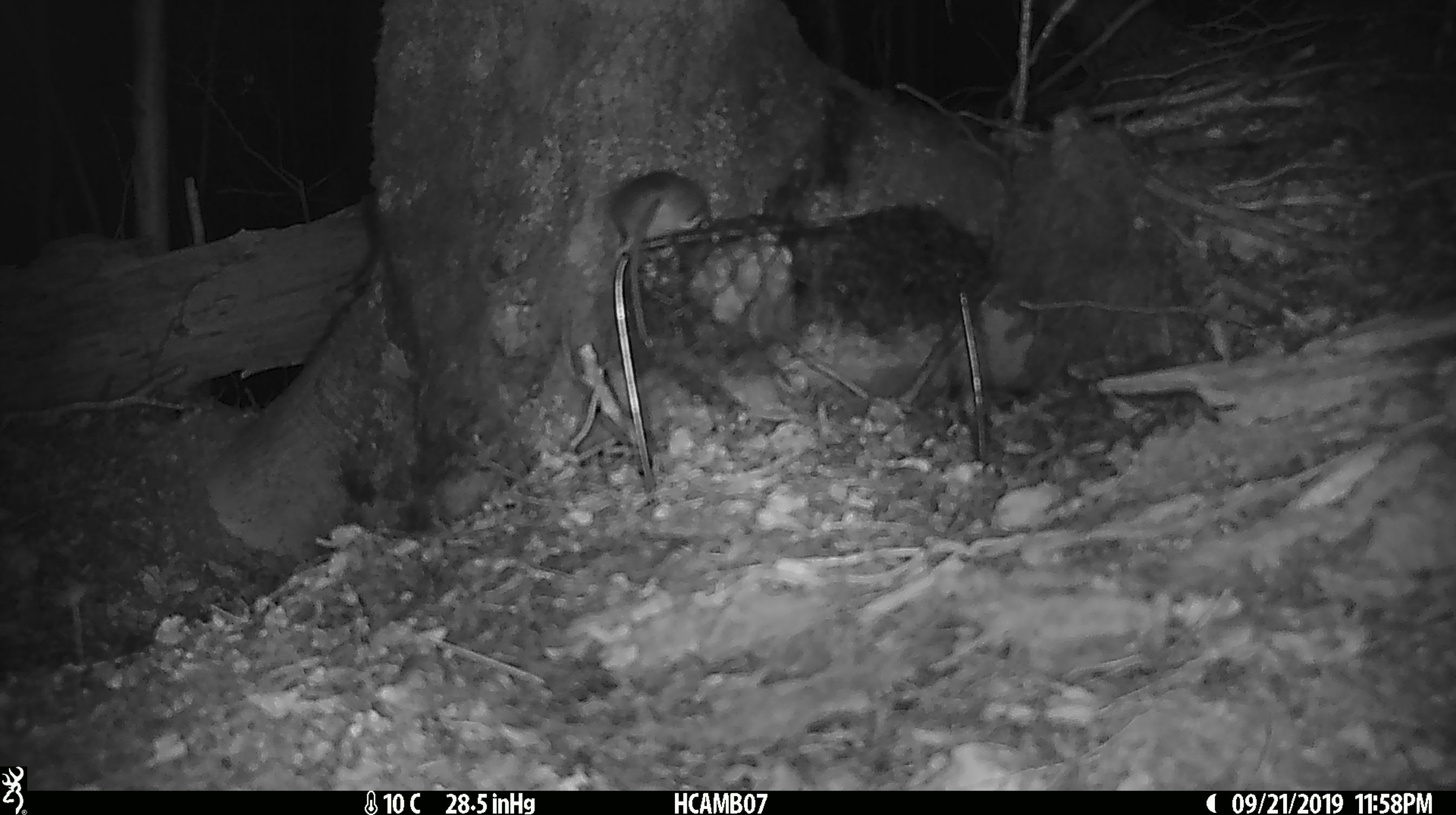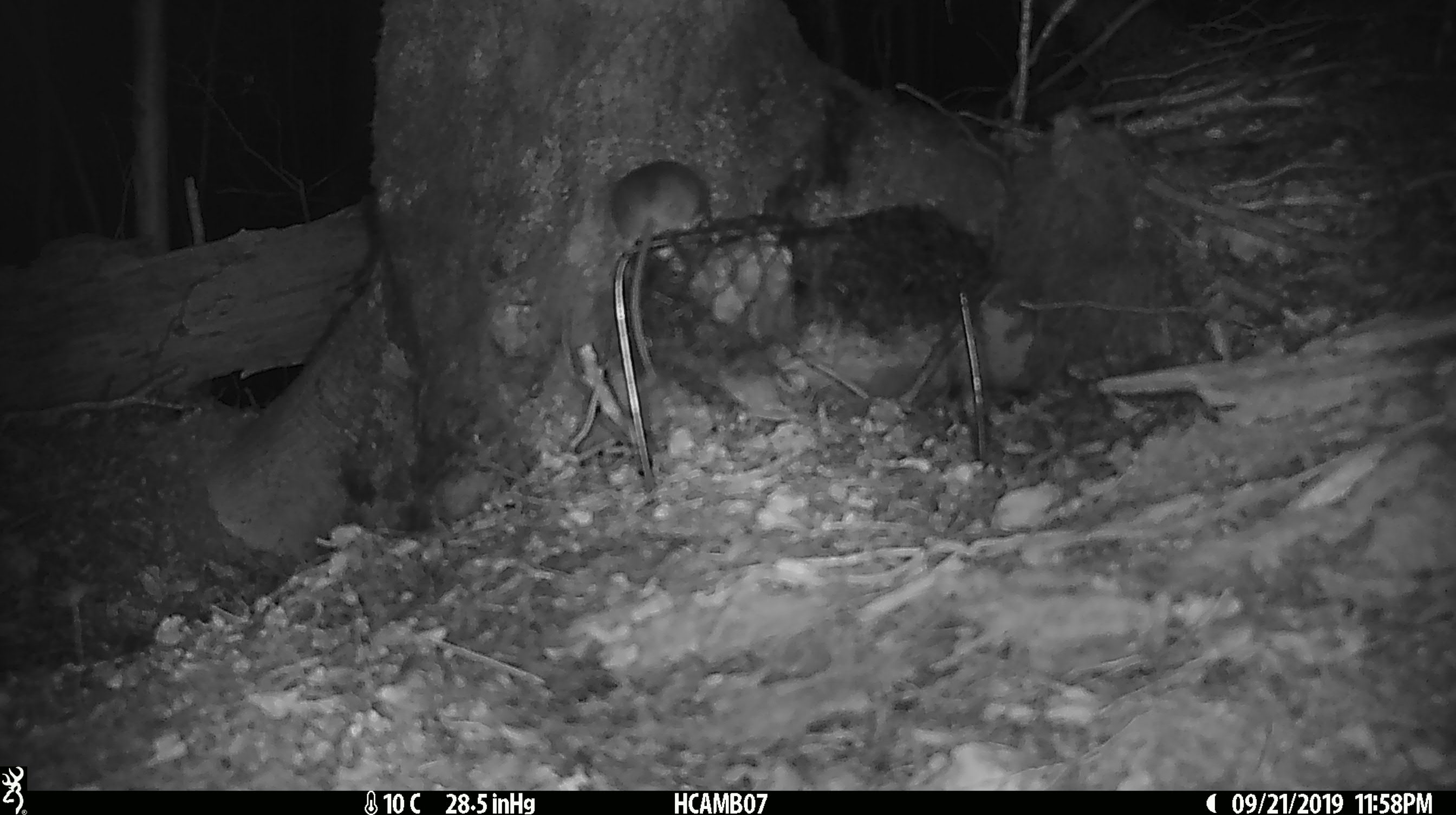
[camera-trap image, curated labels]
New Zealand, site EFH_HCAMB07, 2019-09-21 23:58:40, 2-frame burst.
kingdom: Animalia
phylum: Chordata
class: Mammalia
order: Rodentia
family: Muridae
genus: Mus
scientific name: Mus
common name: mouse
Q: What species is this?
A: Mouse (Mus).